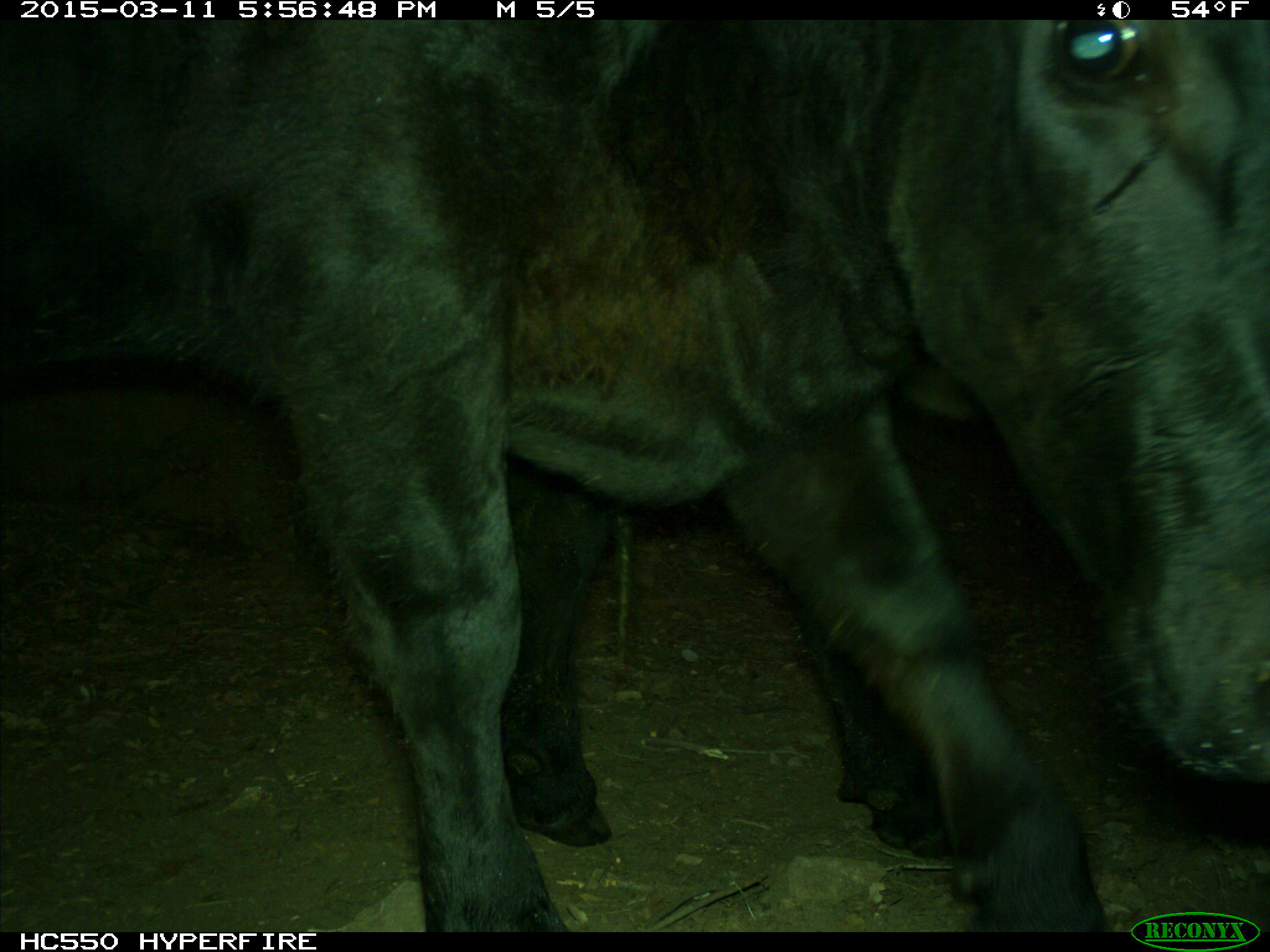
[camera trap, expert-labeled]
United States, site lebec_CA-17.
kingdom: Animalia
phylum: Chordata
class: Mammalia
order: Artiodactyla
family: Bovidae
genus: Bos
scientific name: Bos taurus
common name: domestic cow